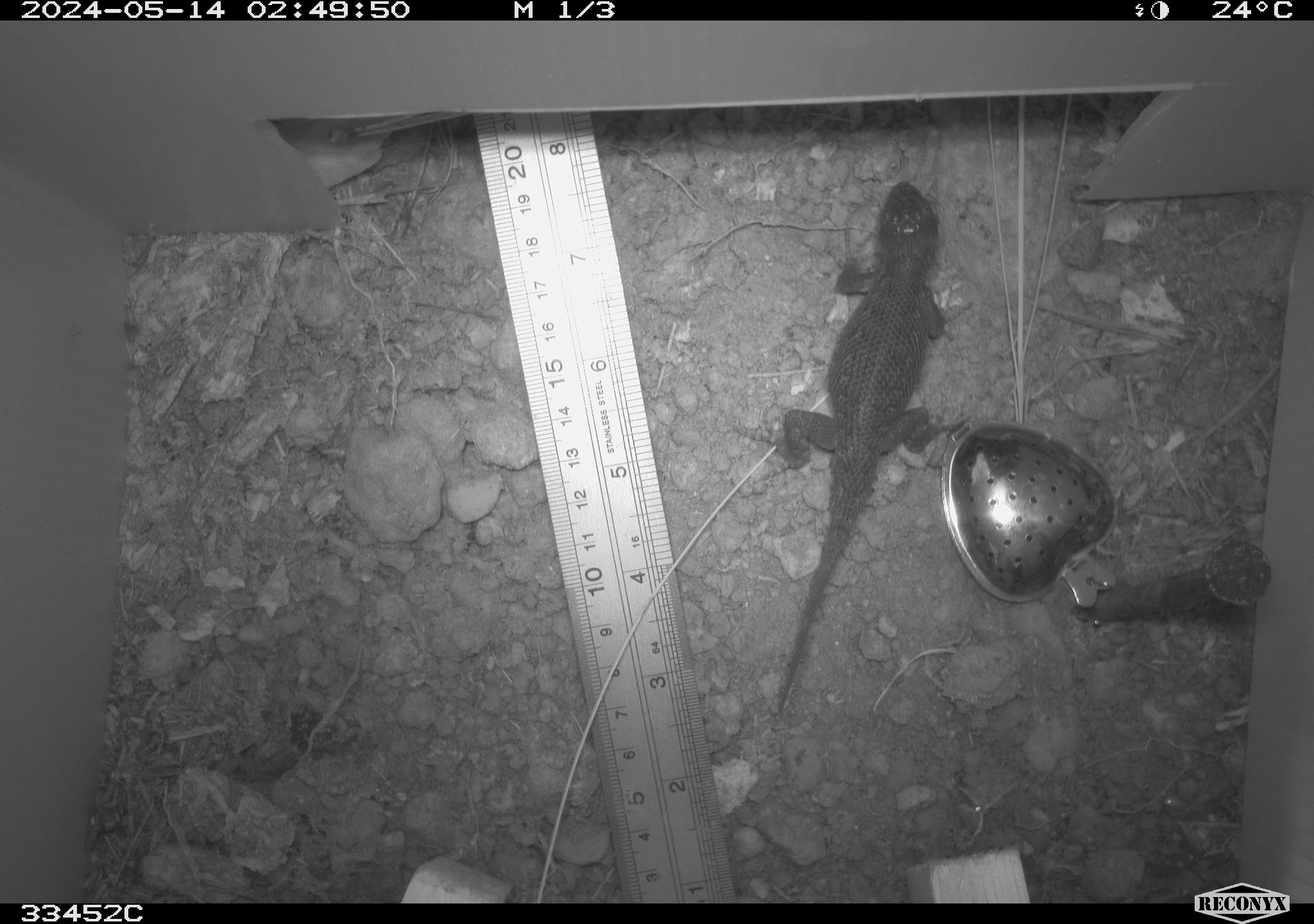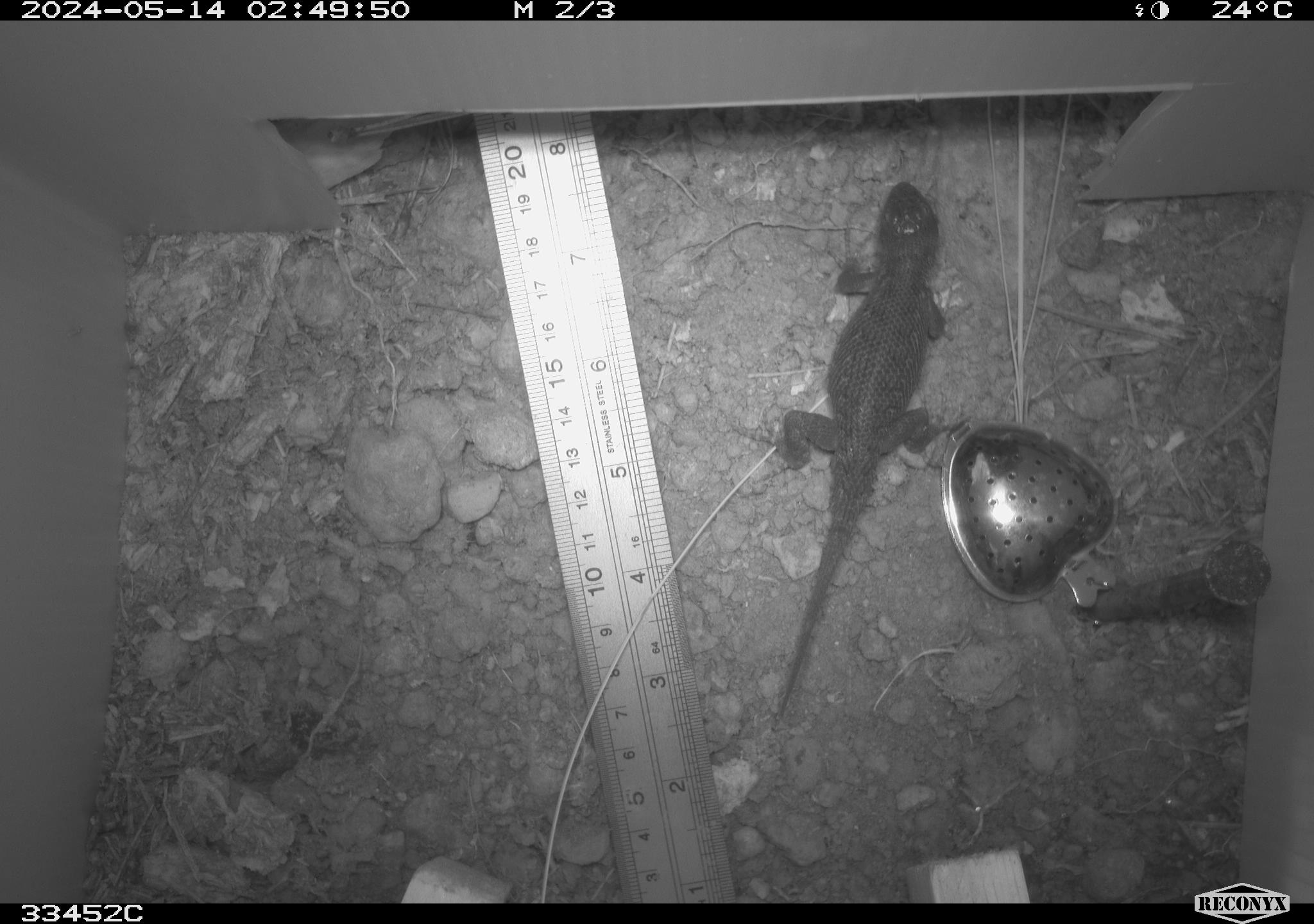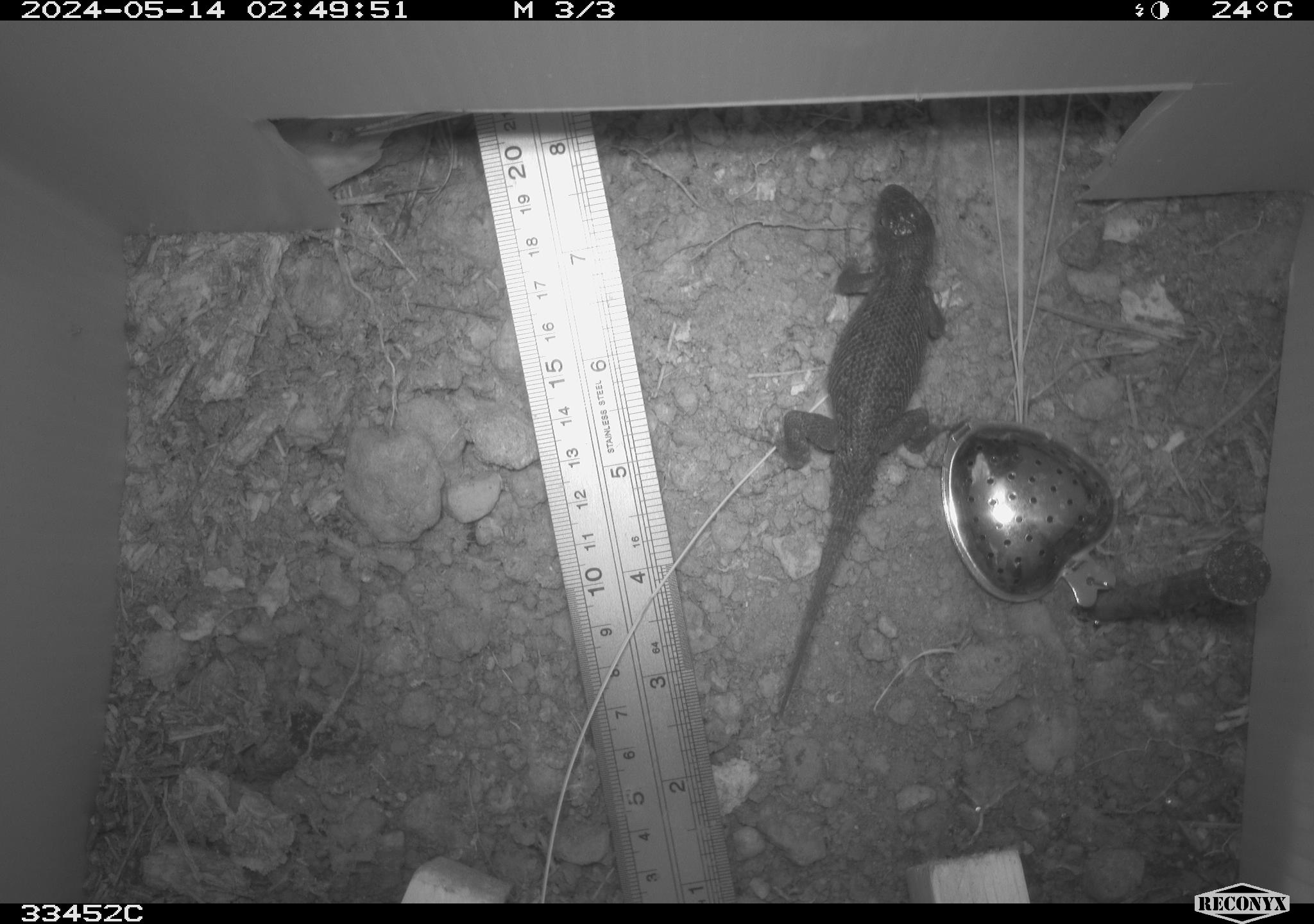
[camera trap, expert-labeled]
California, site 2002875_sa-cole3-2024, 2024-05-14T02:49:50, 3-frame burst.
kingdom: Animalia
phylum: Chordata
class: Reptilia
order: Squamata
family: Phrynosomatidae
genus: Sceloporus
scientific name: Sceloporus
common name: spiny lizards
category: sceloporus species